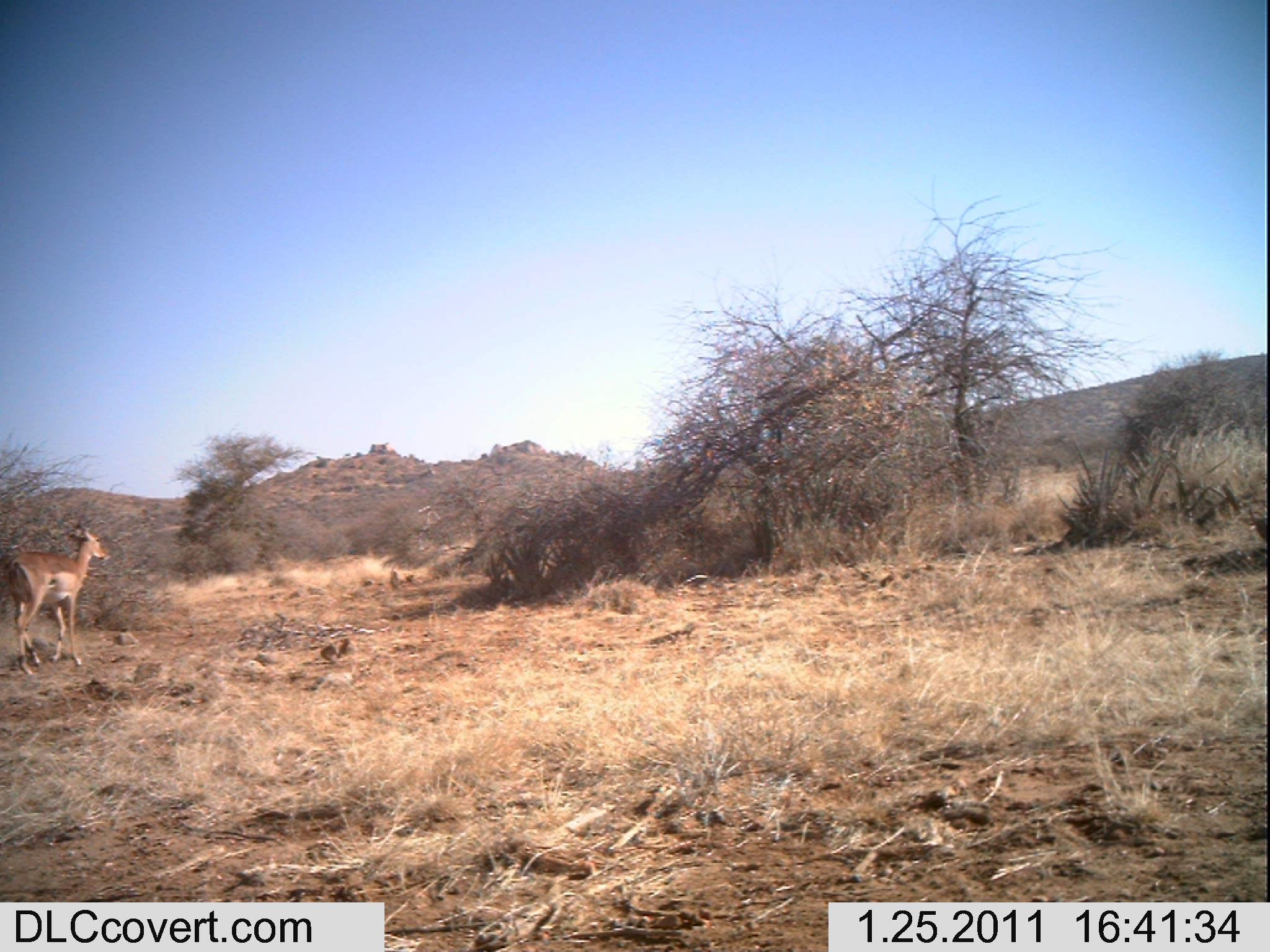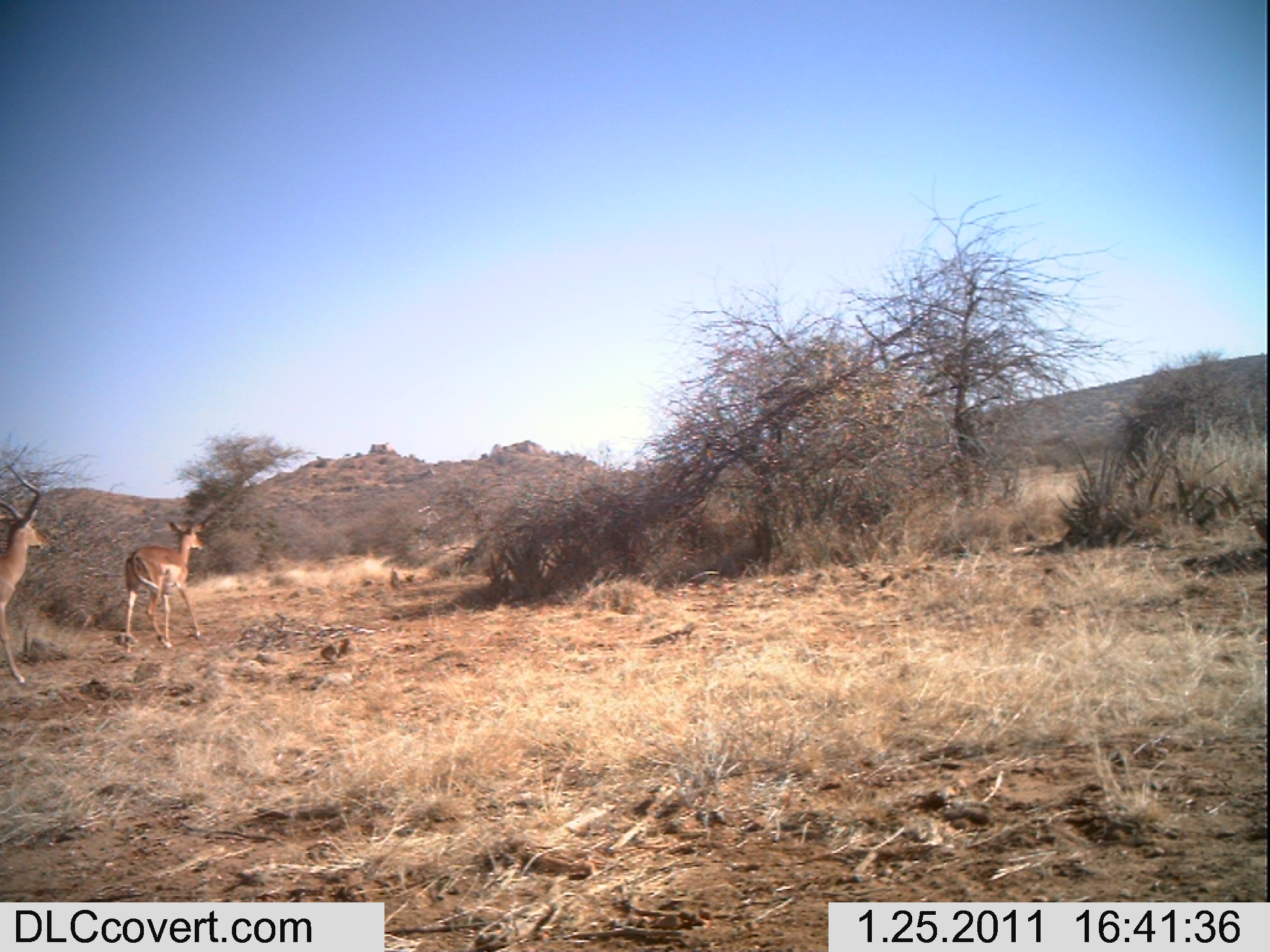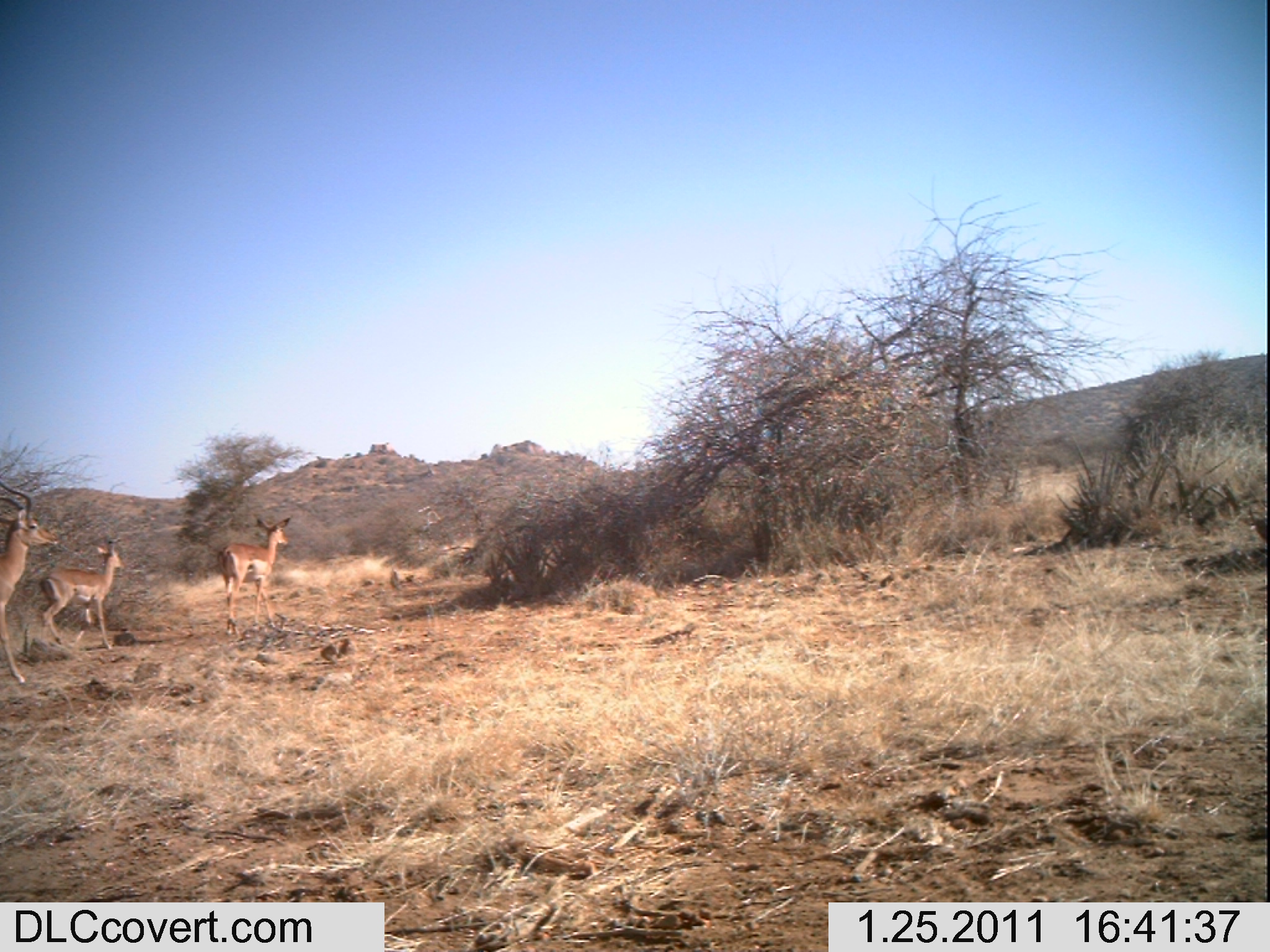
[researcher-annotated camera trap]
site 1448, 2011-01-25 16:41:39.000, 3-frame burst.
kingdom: Animalia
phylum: Chordata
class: Mammalia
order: Artiodactyla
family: Bovidae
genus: Aepyceros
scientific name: Aepyceros melampus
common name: impala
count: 1